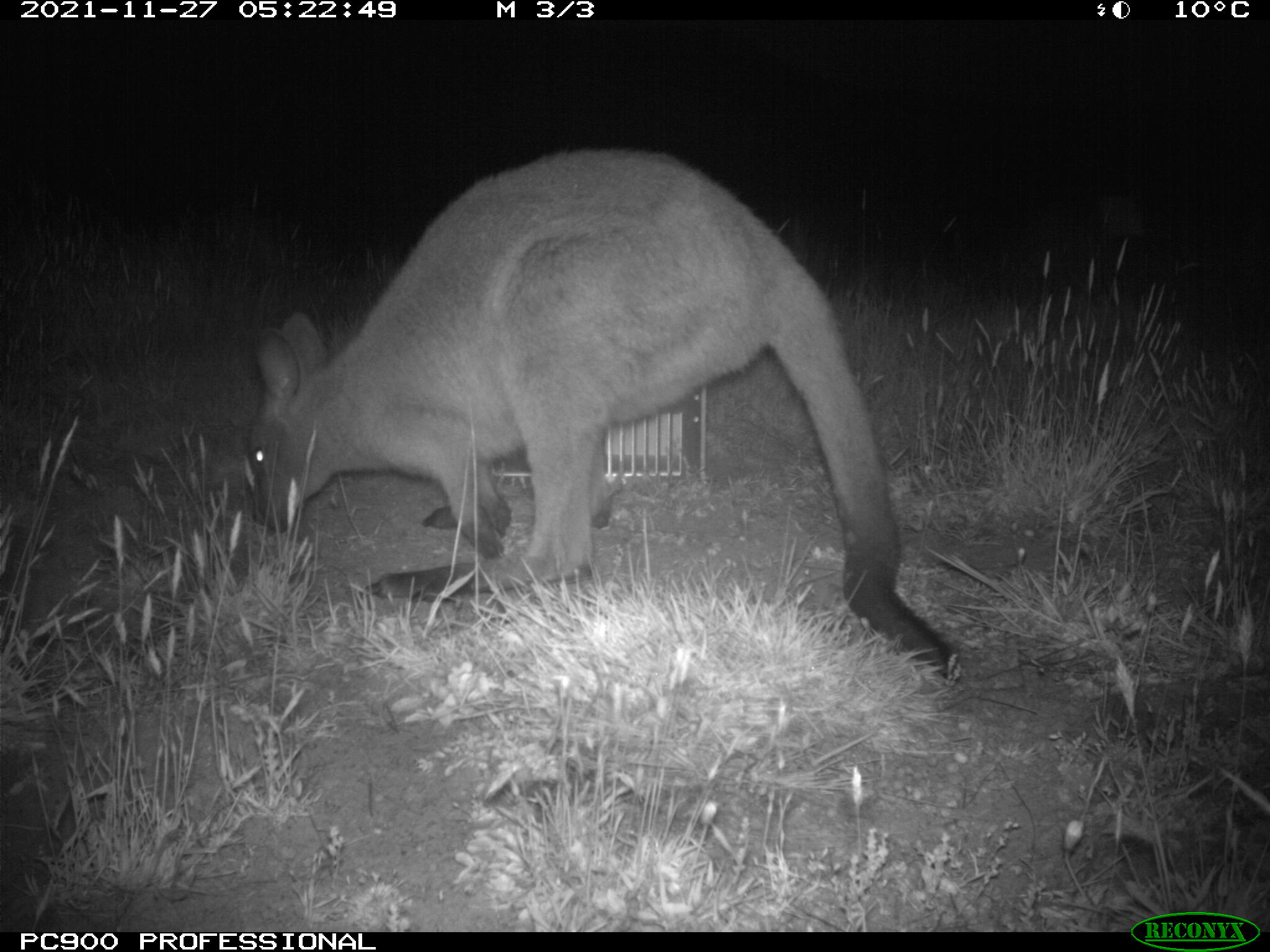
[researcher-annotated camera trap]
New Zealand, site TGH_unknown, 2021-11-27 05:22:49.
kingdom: Animalia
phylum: Chordata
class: Mammalia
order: Diprotodontia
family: Macropodidae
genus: Notamacropus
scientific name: Notamacropus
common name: wallaby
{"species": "wallaby (Notamacropus)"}